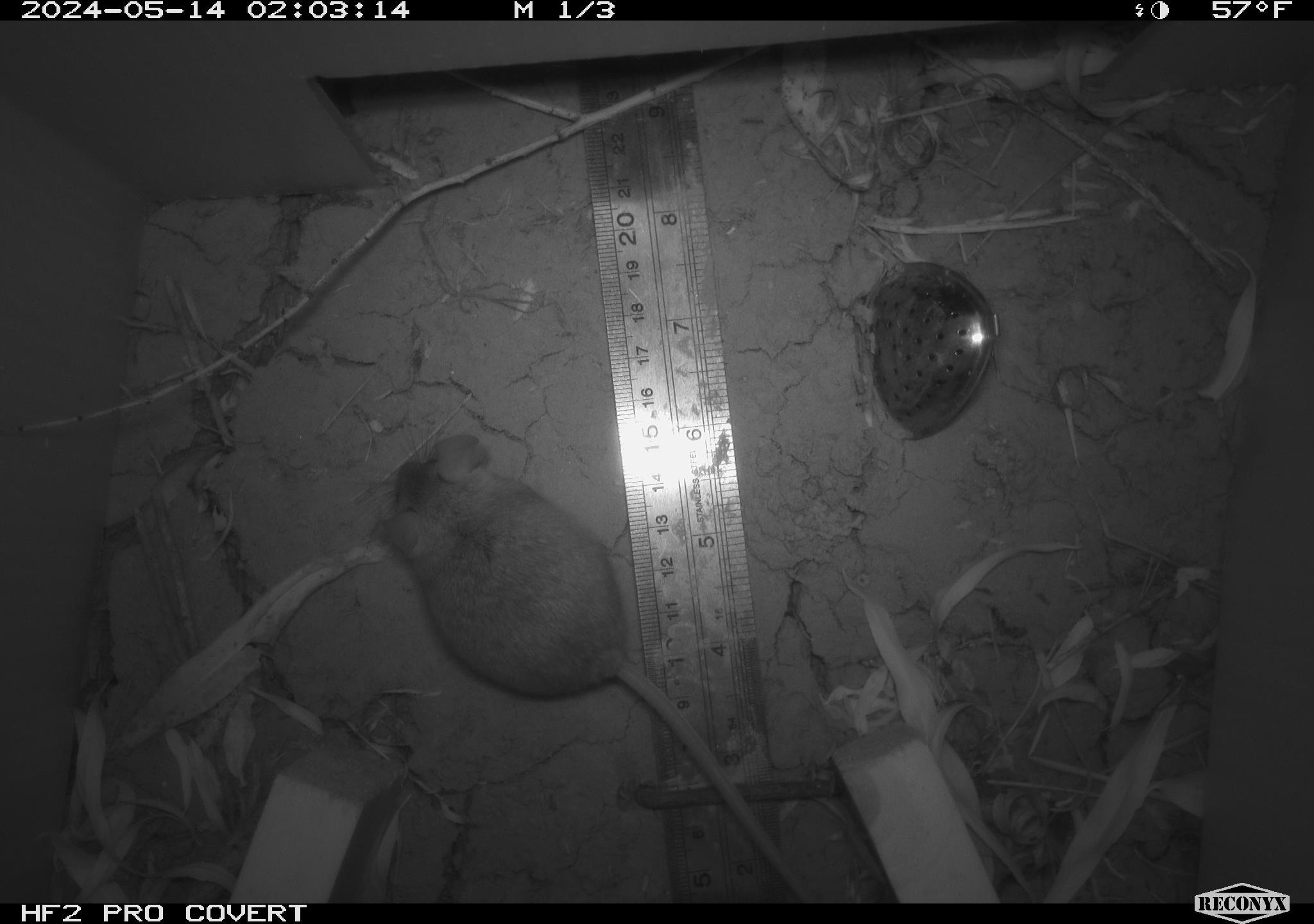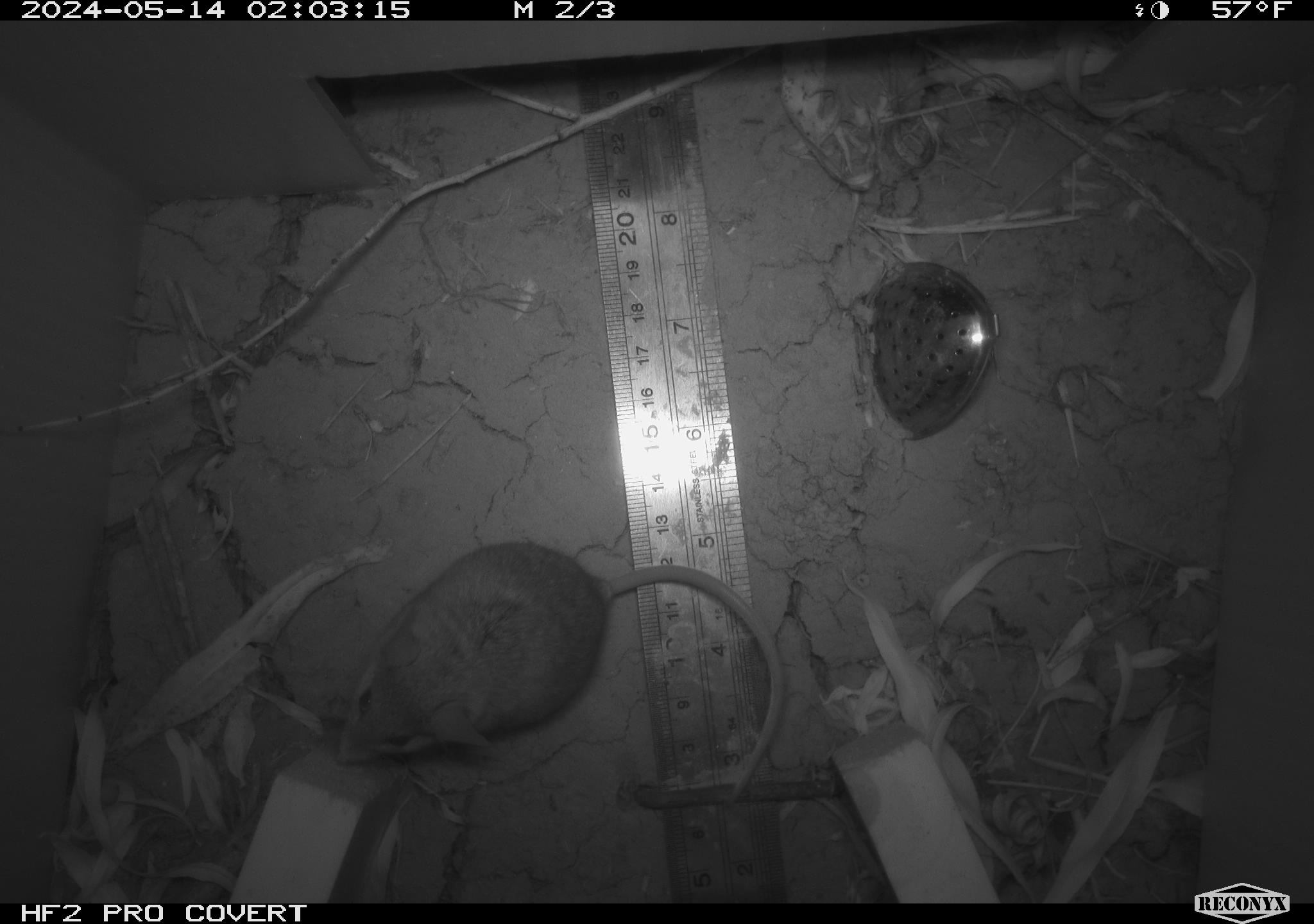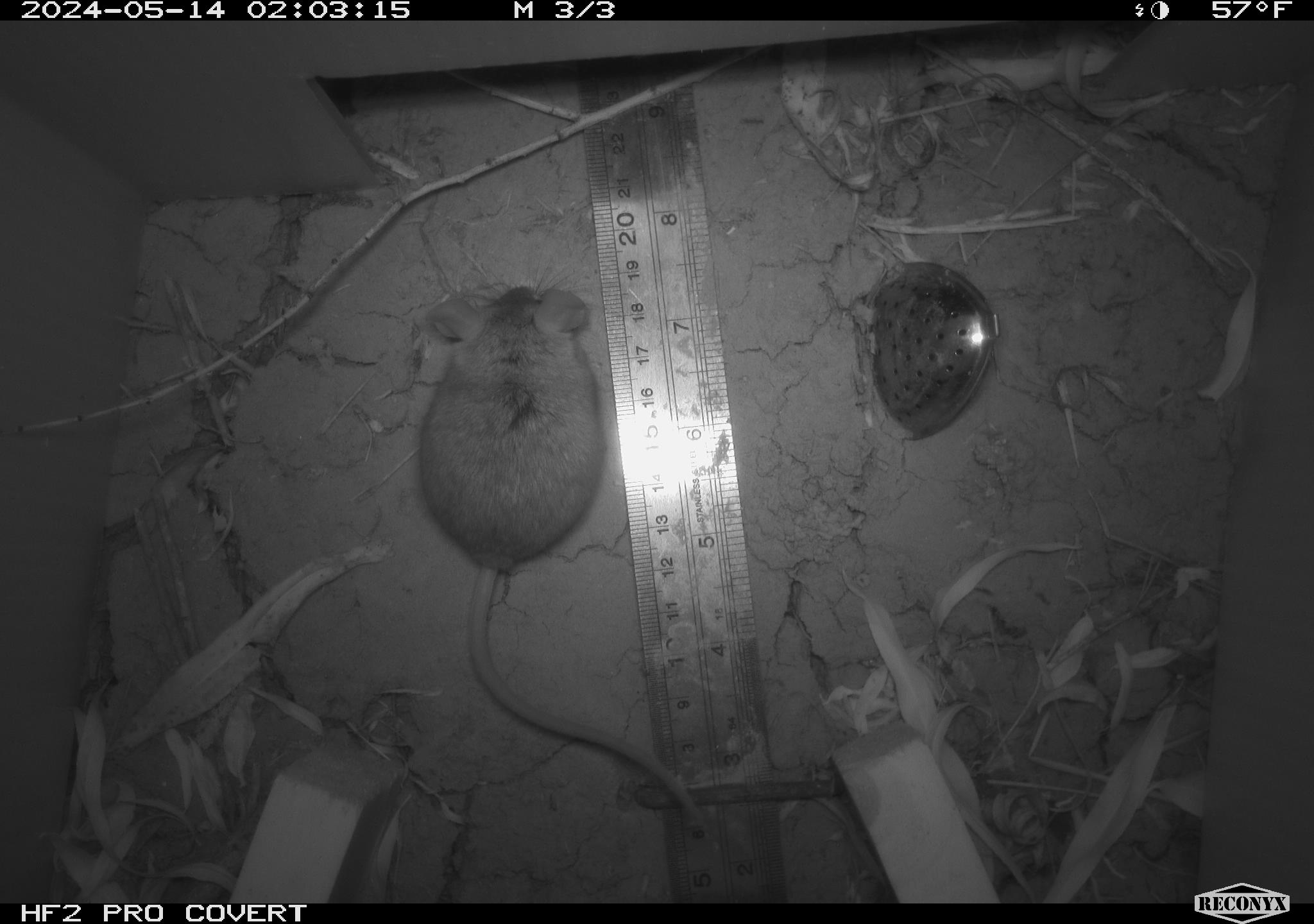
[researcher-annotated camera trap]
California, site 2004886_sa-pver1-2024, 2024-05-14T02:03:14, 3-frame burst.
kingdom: Animalia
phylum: Chordata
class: Mammalia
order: Rodentia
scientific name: Rodentia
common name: mouse species